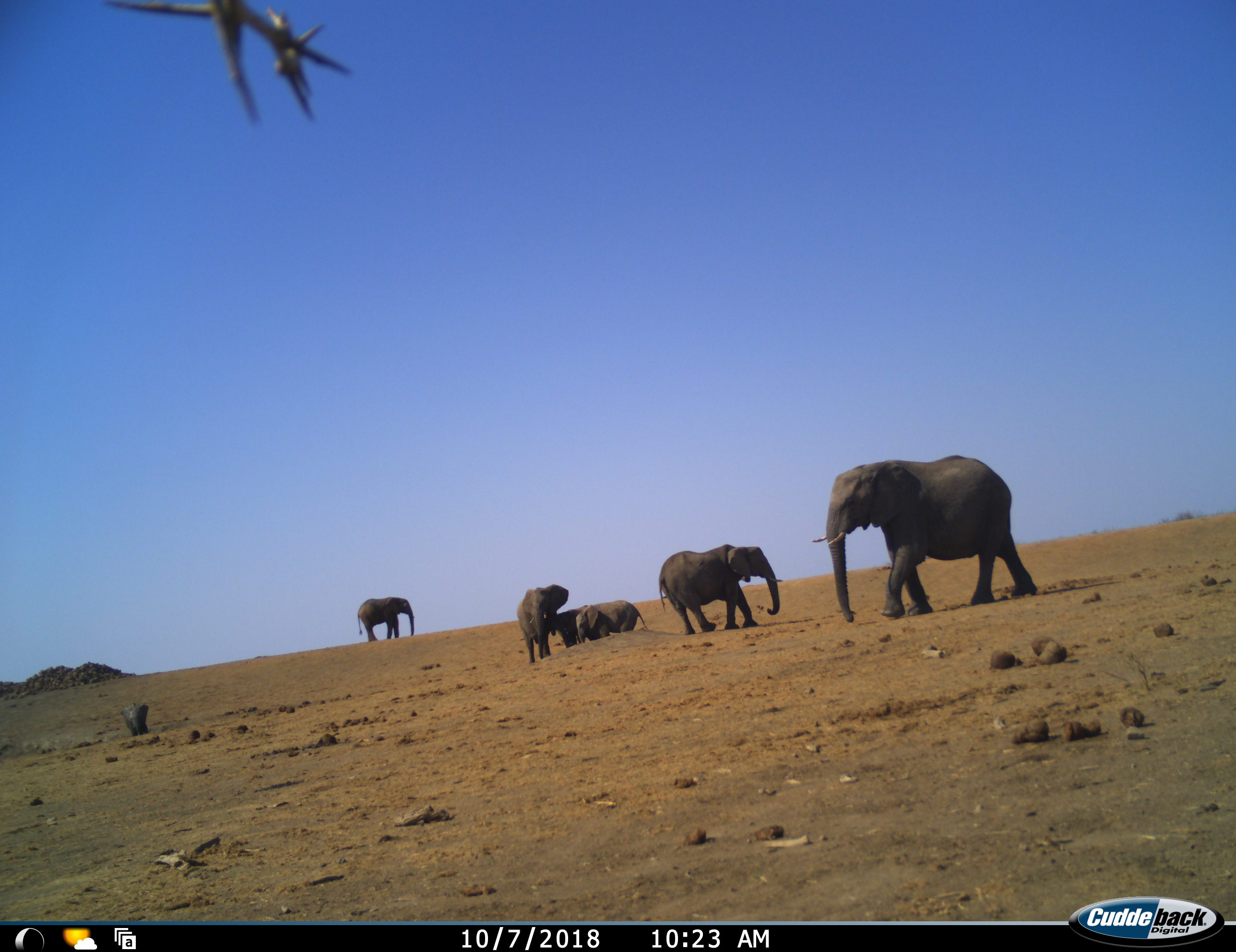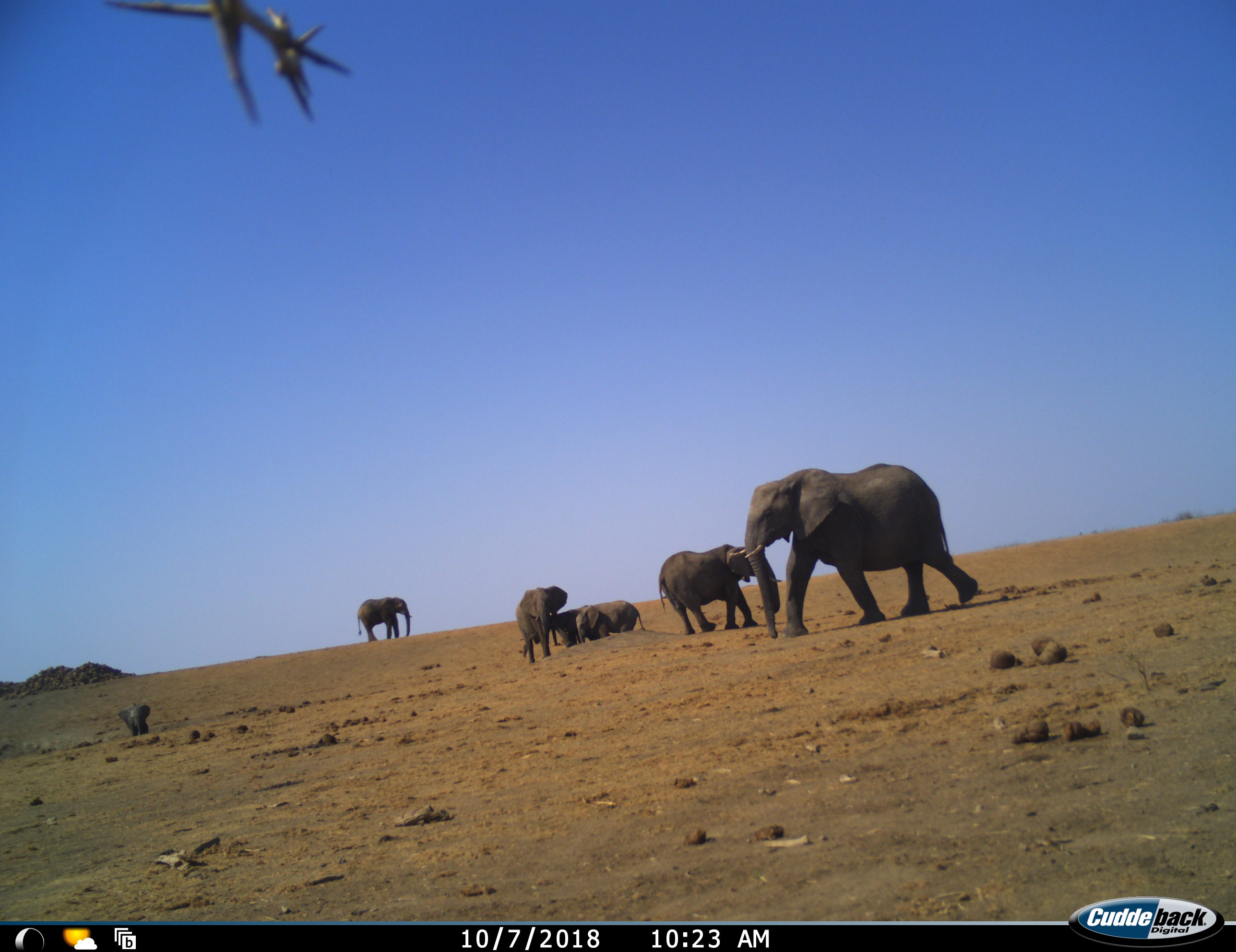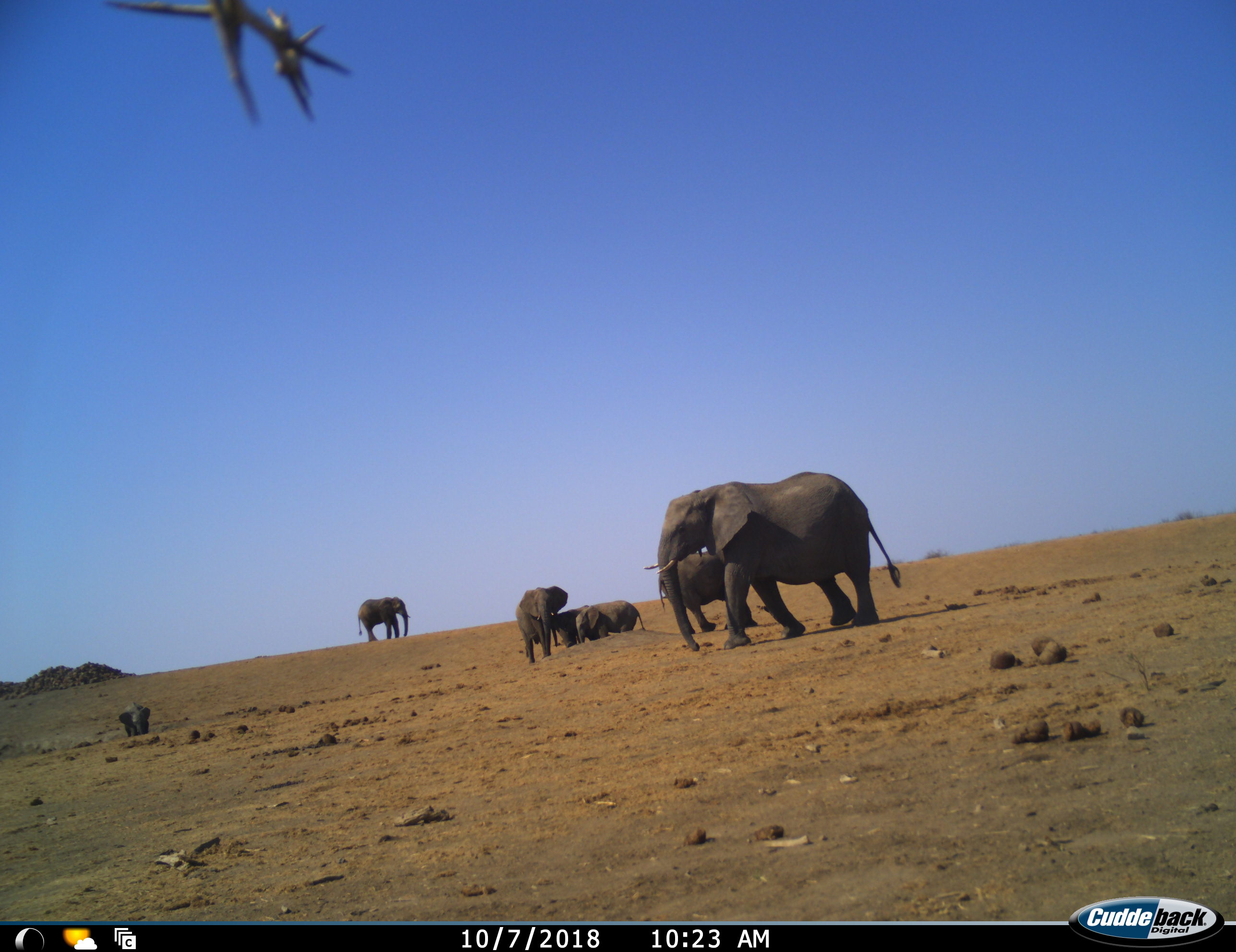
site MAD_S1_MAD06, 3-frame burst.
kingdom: Animalia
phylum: Chordata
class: Mammalia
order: Proboscidea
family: Elephantidae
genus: Loxodonta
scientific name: Loxodonta africana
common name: african bush elephant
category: elephant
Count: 6.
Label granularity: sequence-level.